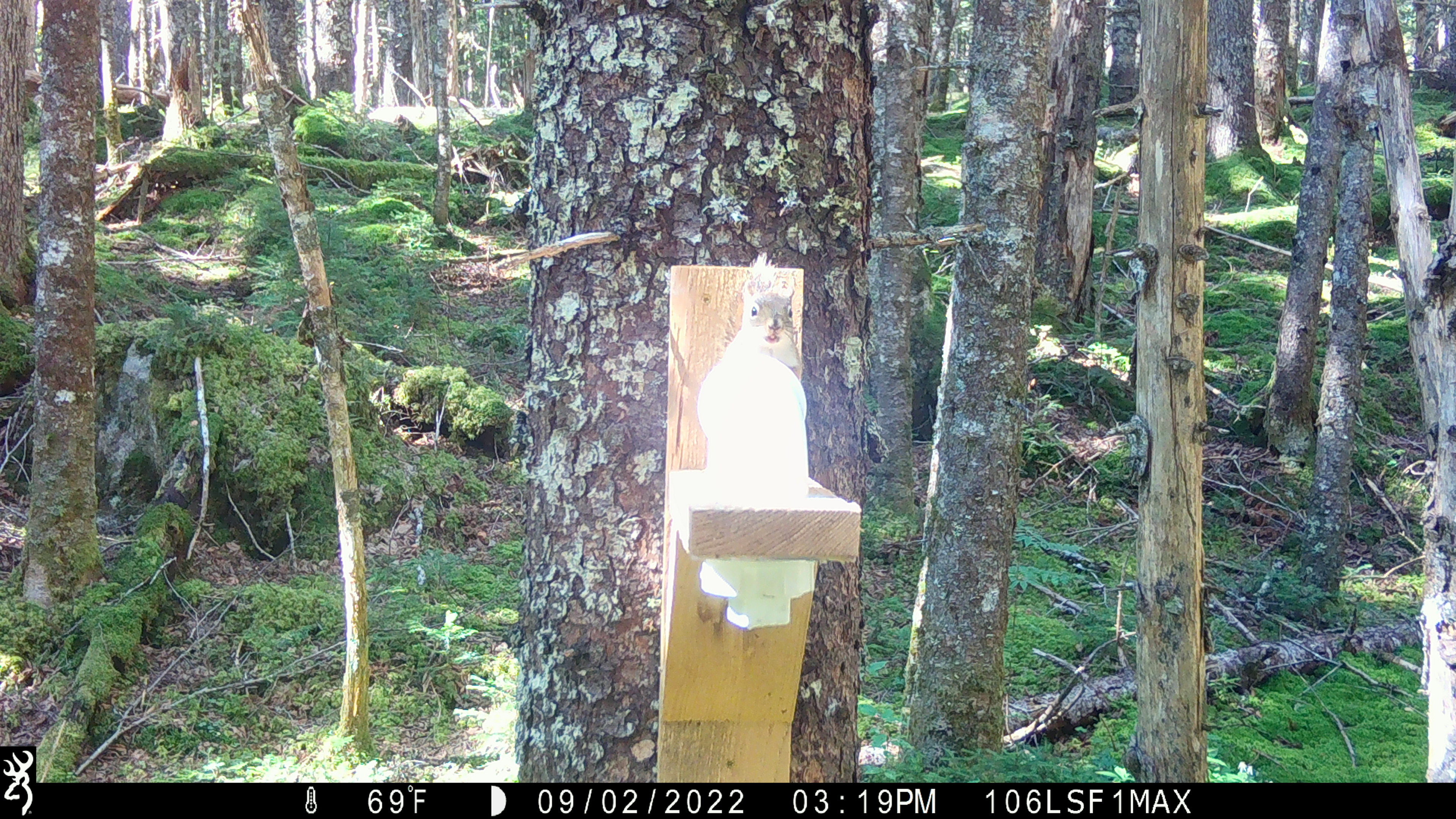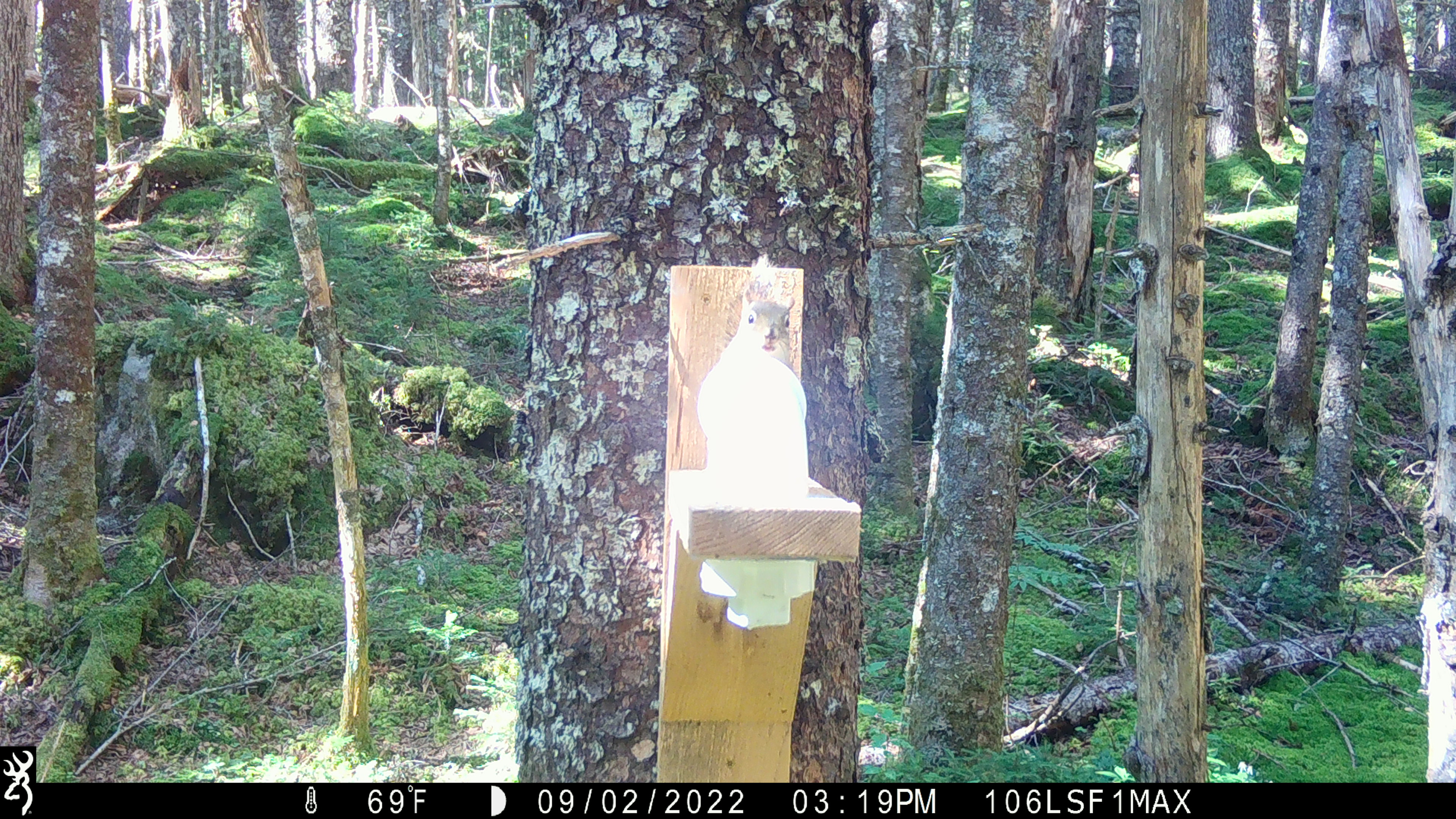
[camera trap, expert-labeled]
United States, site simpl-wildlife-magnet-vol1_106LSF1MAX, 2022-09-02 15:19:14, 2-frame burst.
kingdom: Animalia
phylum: Chordata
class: Mammalia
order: Rodentia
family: Sciuridae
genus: Tamiasciurus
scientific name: Tamiasciurus hudsonicus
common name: red squirrel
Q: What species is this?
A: Red squirrel (Tamiasciurus hudsonicus).